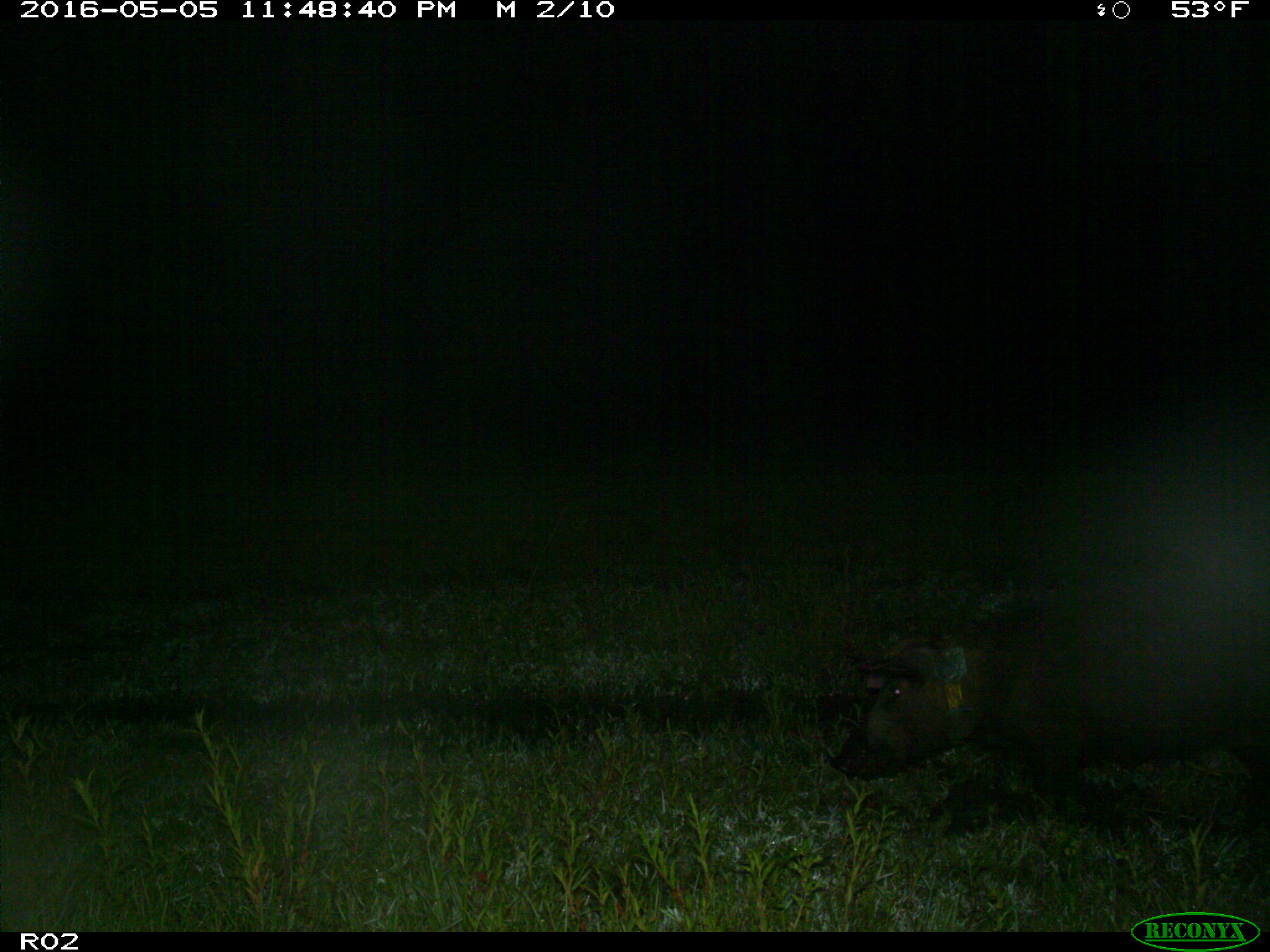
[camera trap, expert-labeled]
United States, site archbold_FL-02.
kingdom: Animalia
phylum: Chordata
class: Mammalia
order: Artiodactyla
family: Suidae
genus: Sus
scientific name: Sus scrofa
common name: wild boar